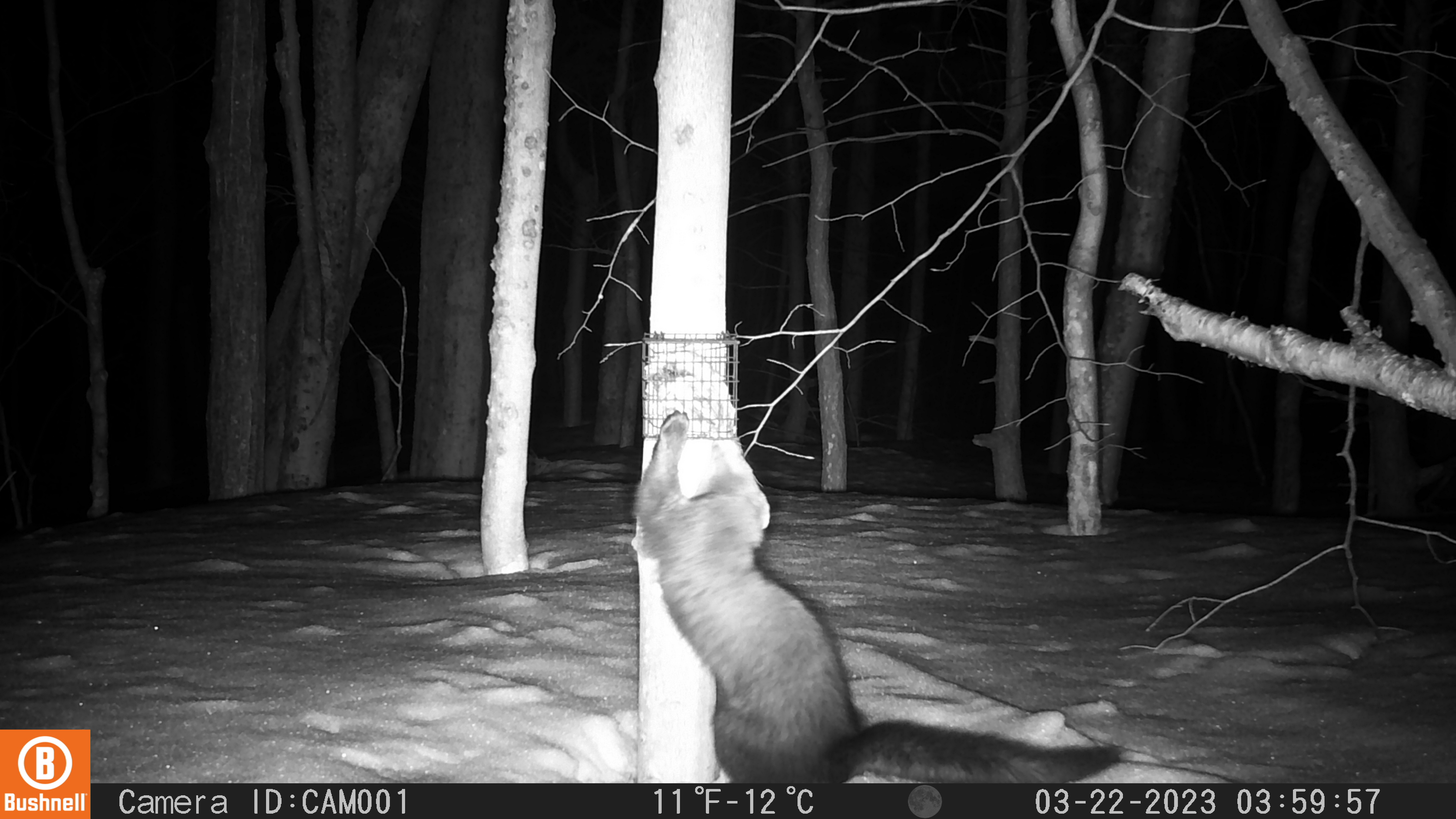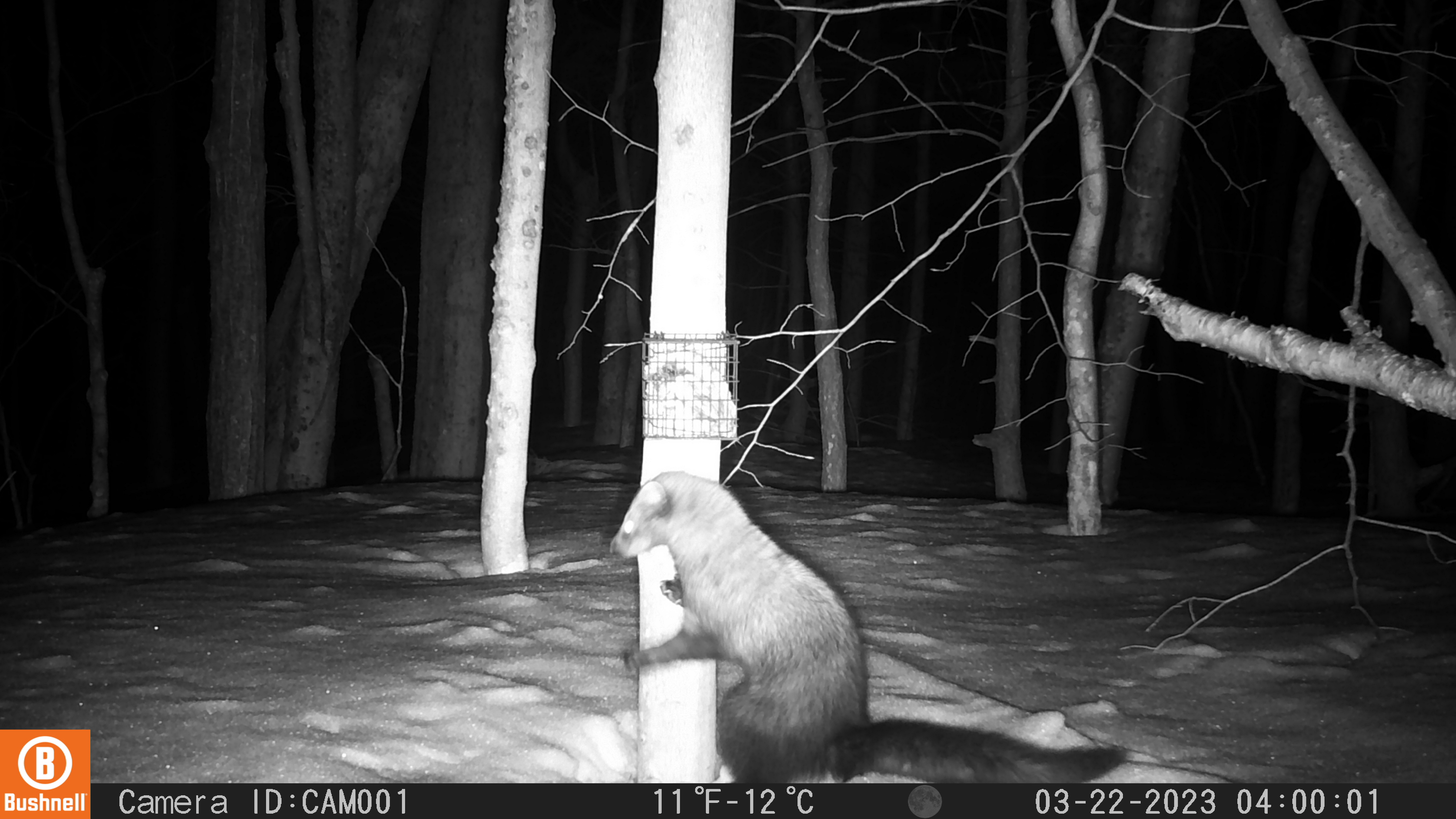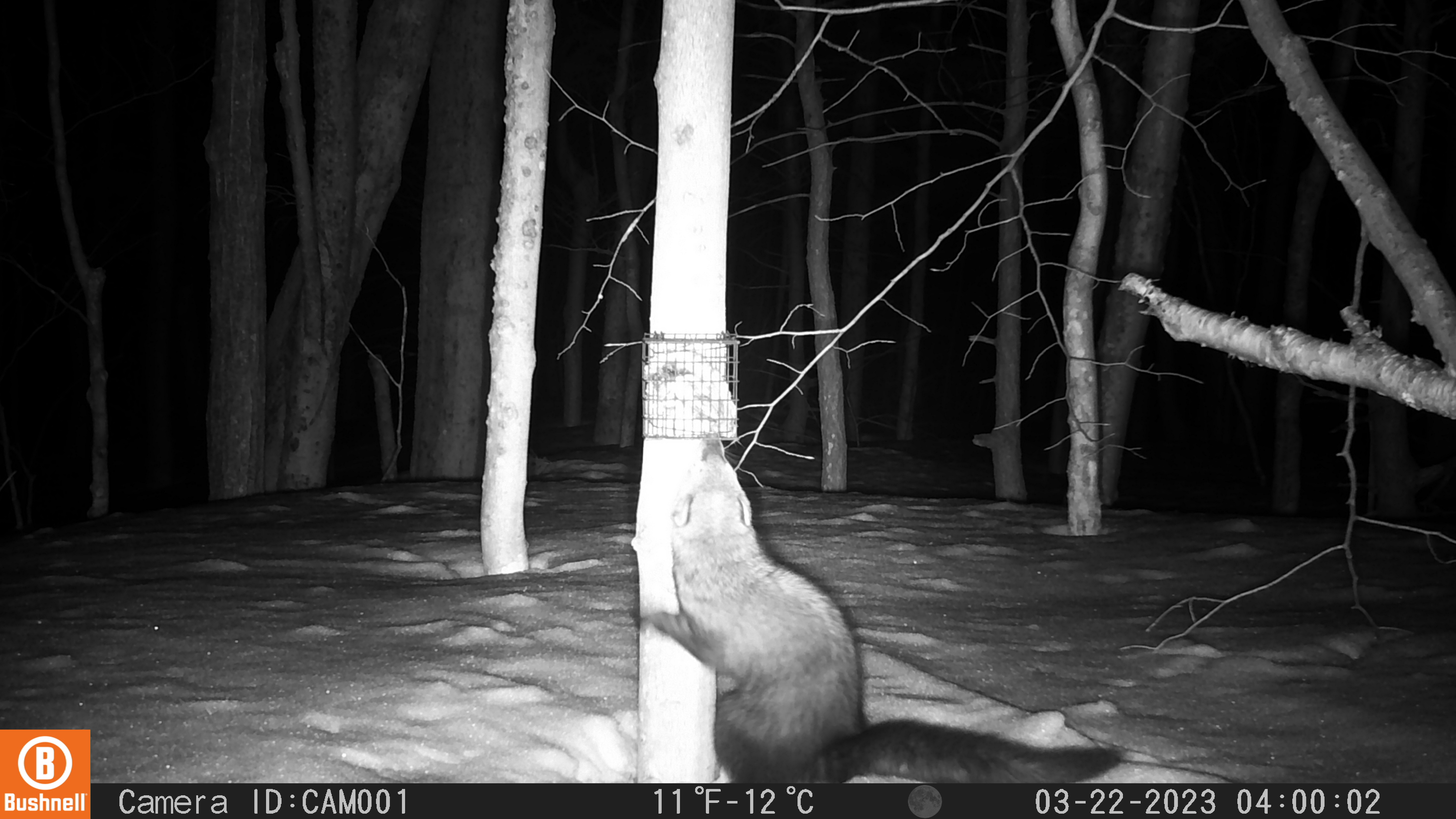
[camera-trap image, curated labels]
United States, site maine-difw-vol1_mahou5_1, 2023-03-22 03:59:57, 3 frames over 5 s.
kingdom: Animalia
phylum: Chordata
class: Mammalia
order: Carnivora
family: Mustelidae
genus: Pekania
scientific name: Pekania pennanti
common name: fisher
Fisher (Pekania pennanti).